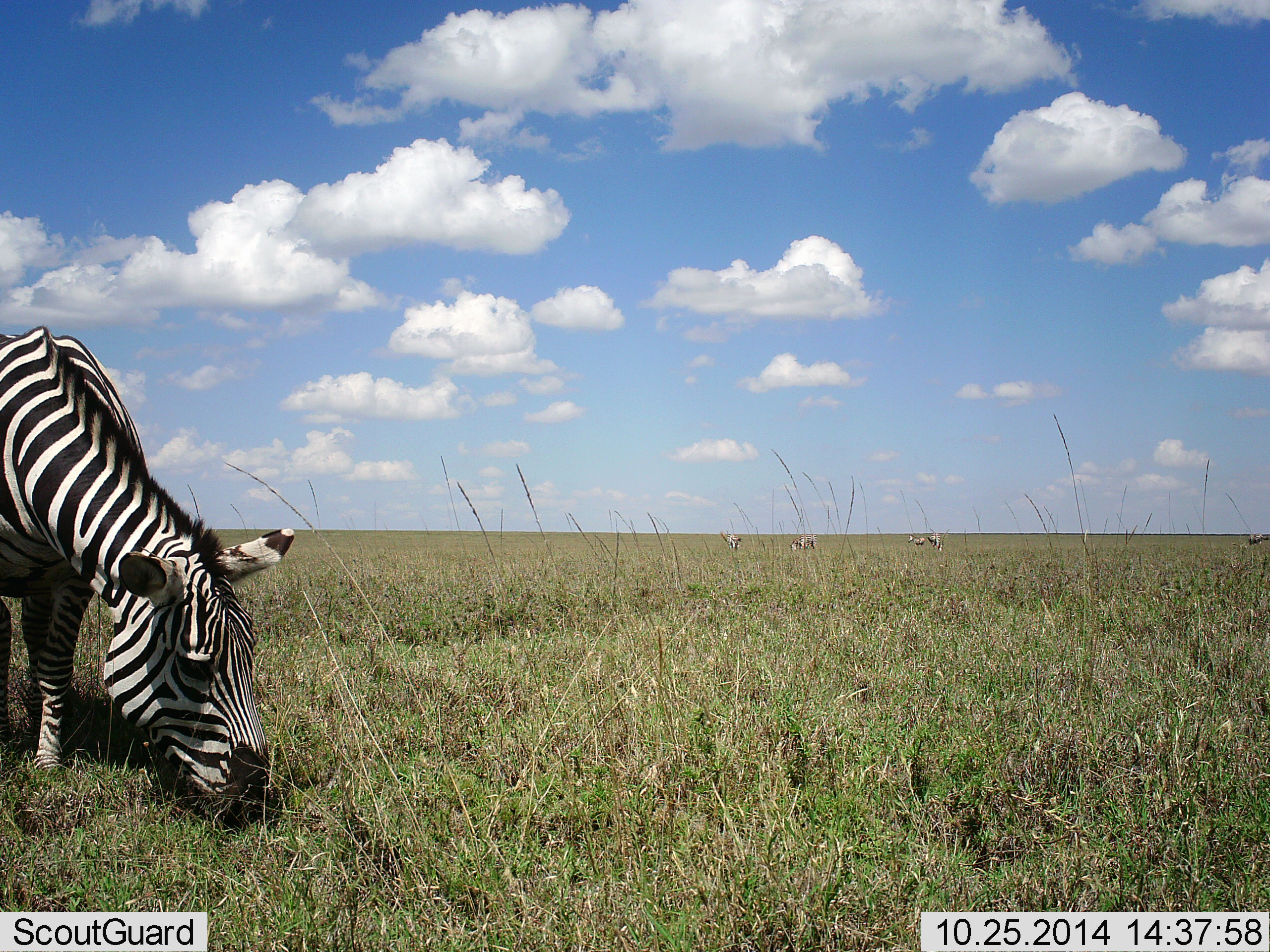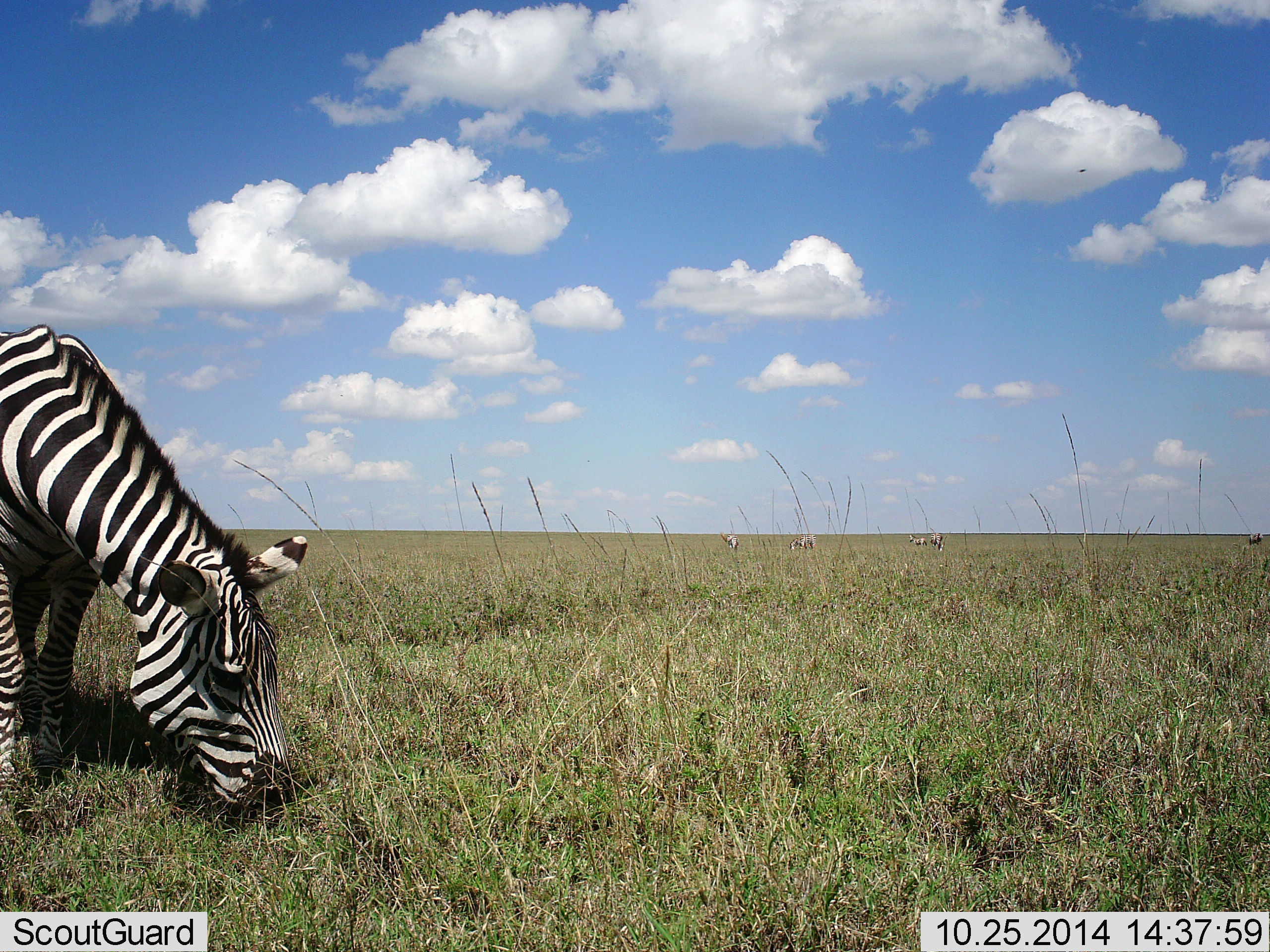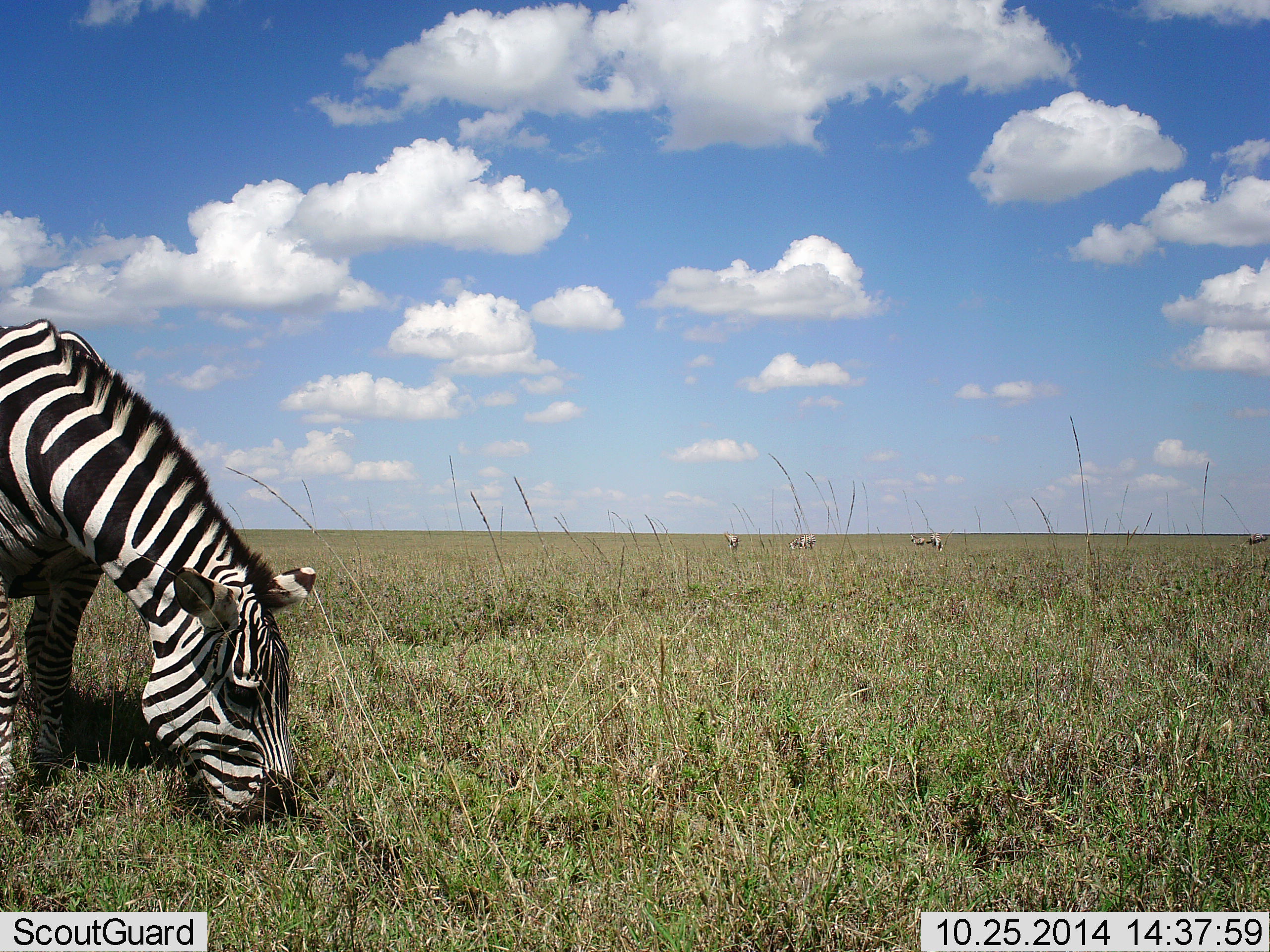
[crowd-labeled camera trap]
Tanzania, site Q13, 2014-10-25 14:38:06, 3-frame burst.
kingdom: Animalia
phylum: Chordata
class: Mammalia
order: Perissodactyla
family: Equidae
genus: Equus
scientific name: Equus quagga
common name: plains zebra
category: zebra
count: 1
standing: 27%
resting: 0%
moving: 0%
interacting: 0%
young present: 0%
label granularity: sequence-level